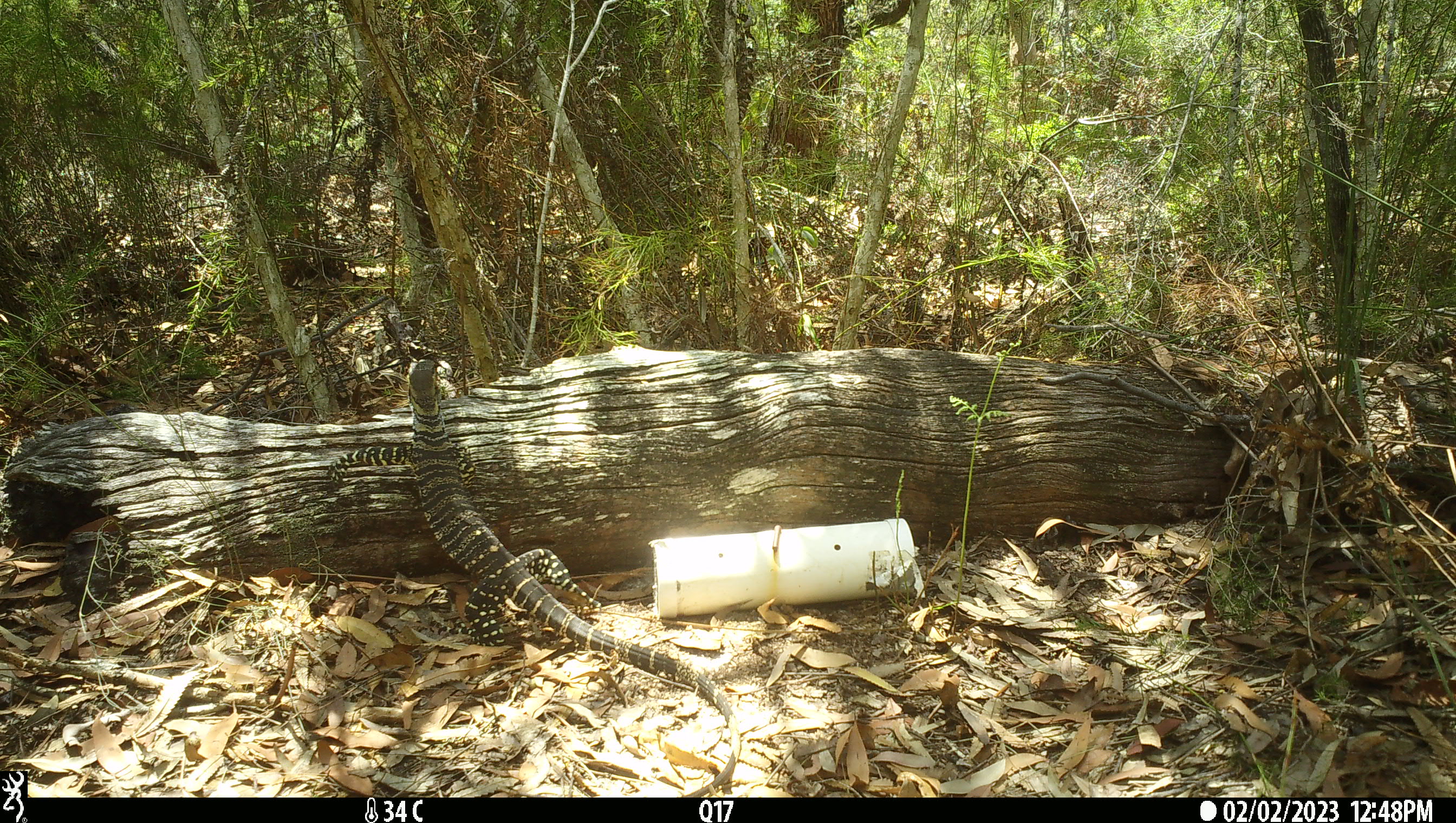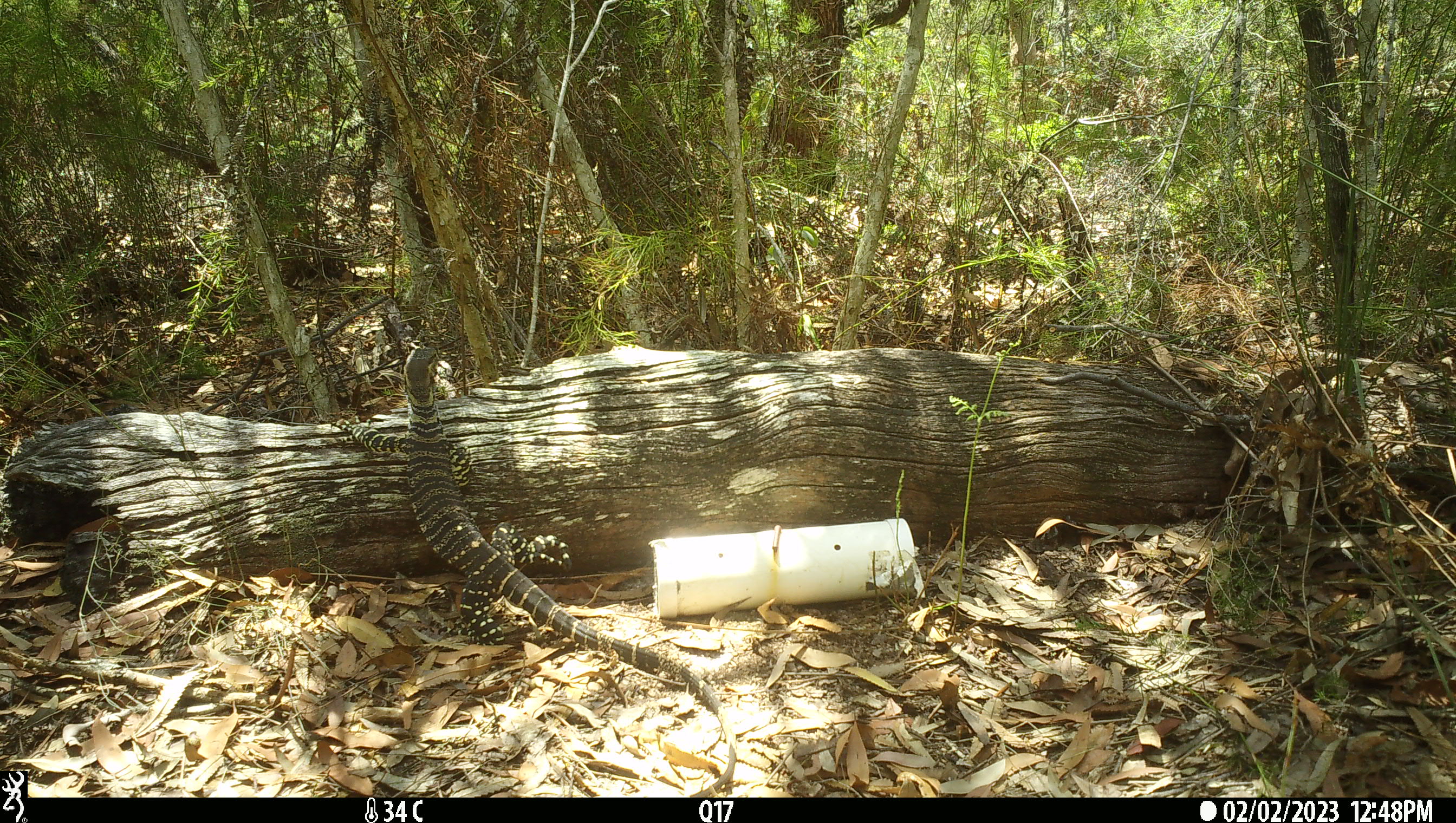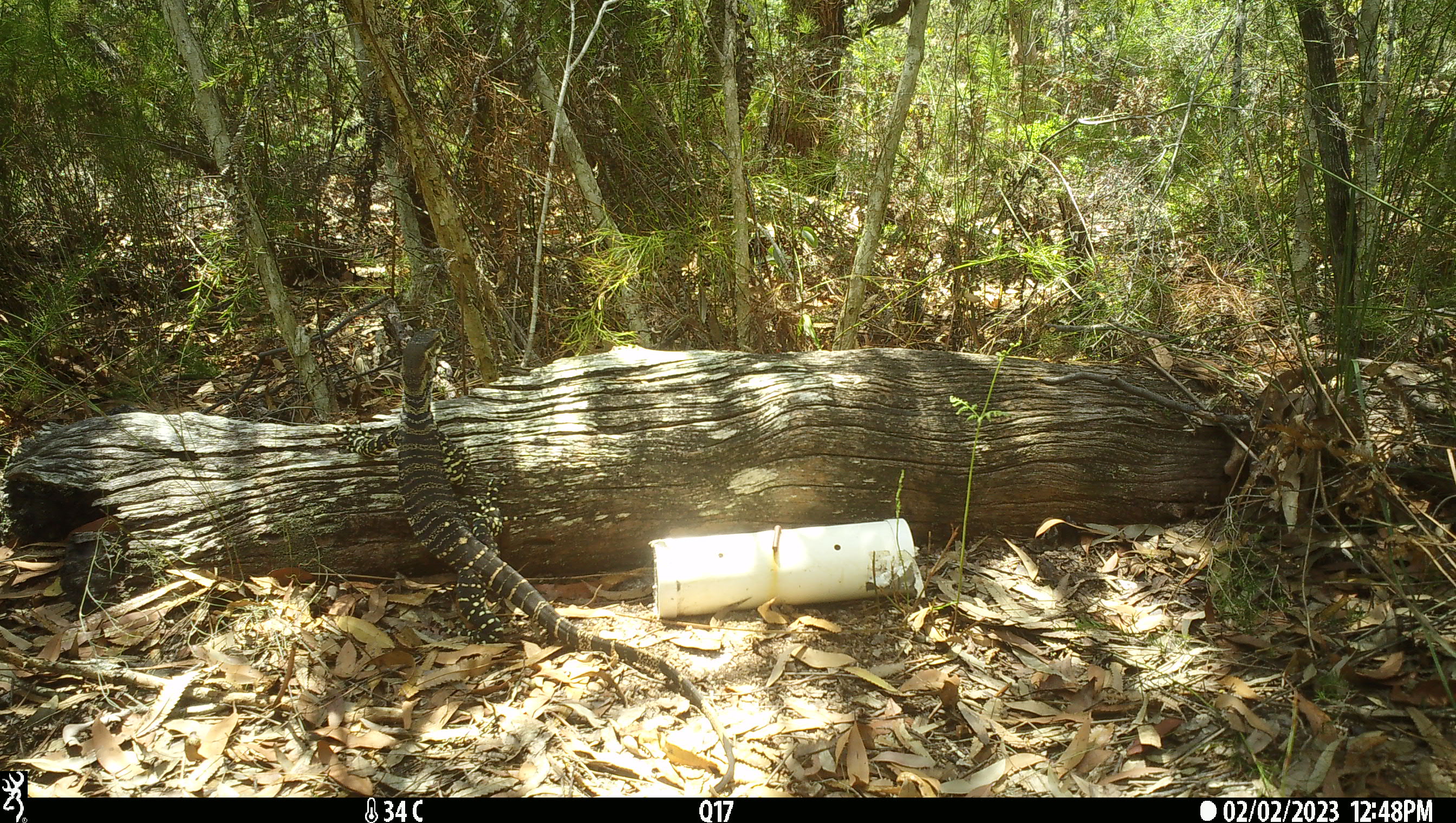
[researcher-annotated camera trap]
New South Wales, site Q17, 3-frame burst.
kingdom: Animalia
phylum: Chordata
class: Reptilia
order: Squamata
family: Varanidae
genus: Varanus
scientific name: Varanus varius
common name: lace monitor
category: goanna